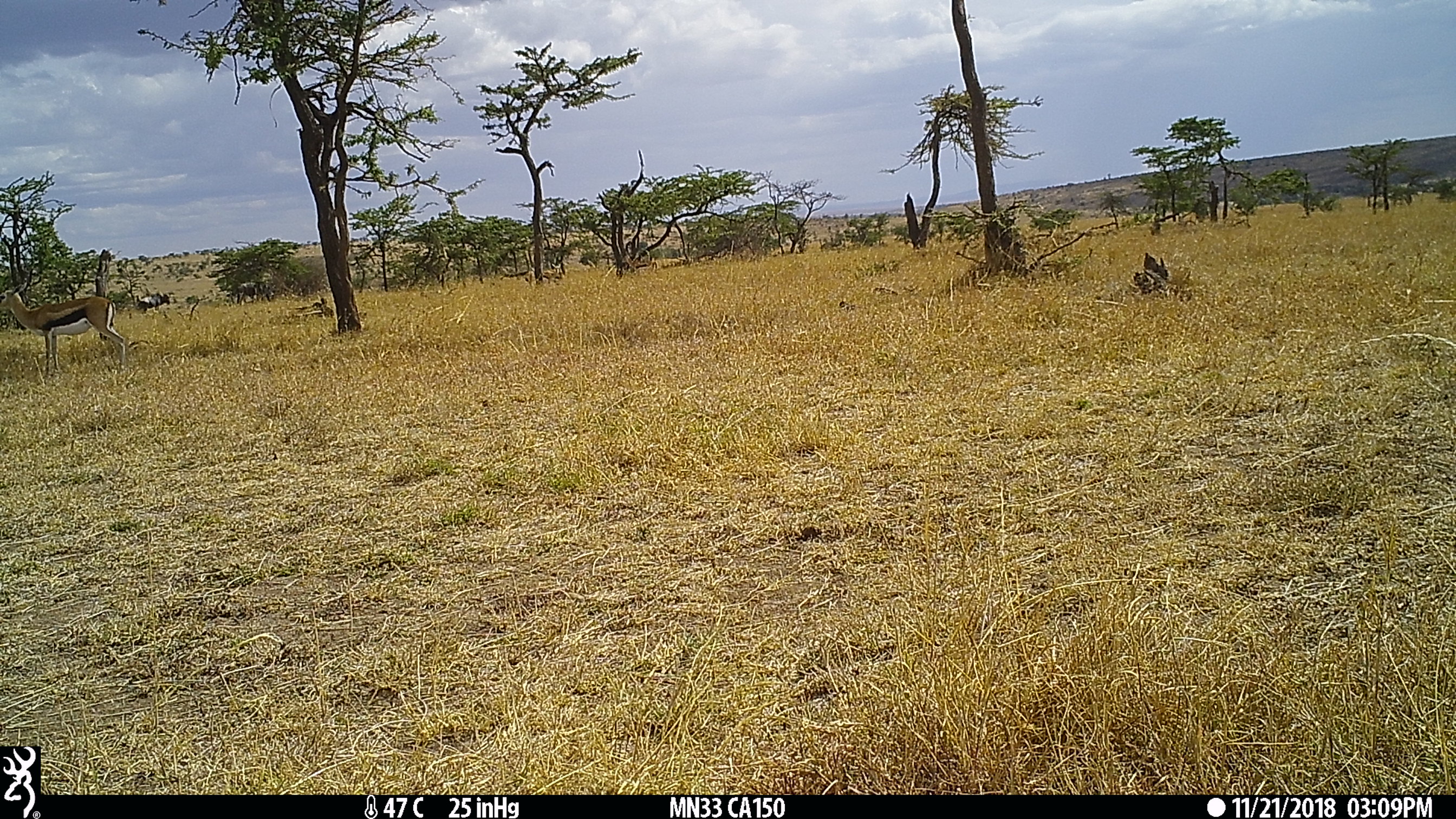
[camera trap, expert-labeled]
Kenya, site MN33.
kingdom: Animalia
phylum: Chordata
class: Mammalia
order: Artiodactyla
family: Bovidae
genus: Eudorcas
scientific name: Eudorcas thomsonii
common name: thomon's gazelle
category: gazelle thomsons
Gazelle thomsons (thomon's gazelle) (Eudorcas thomsonii).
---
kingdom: Animalia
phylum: Chordata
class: Mammalia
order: Artiodactyla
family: Bovidae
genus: Connochaetes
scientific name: Connochaetes taurinus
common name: blue wildebeest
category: wildebeest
Wildebeest (blue wildebeest) (Connochaetes taurinus).